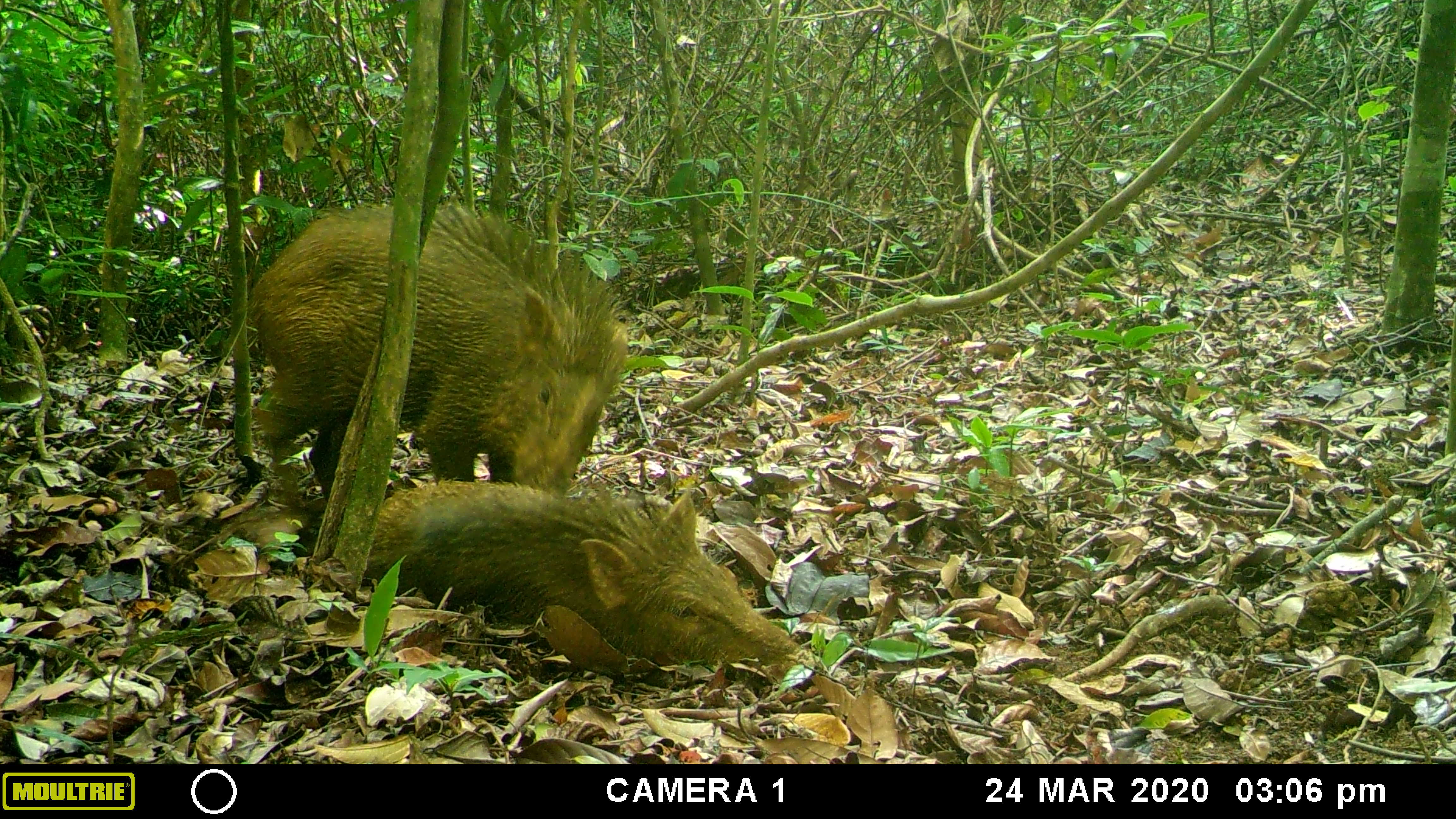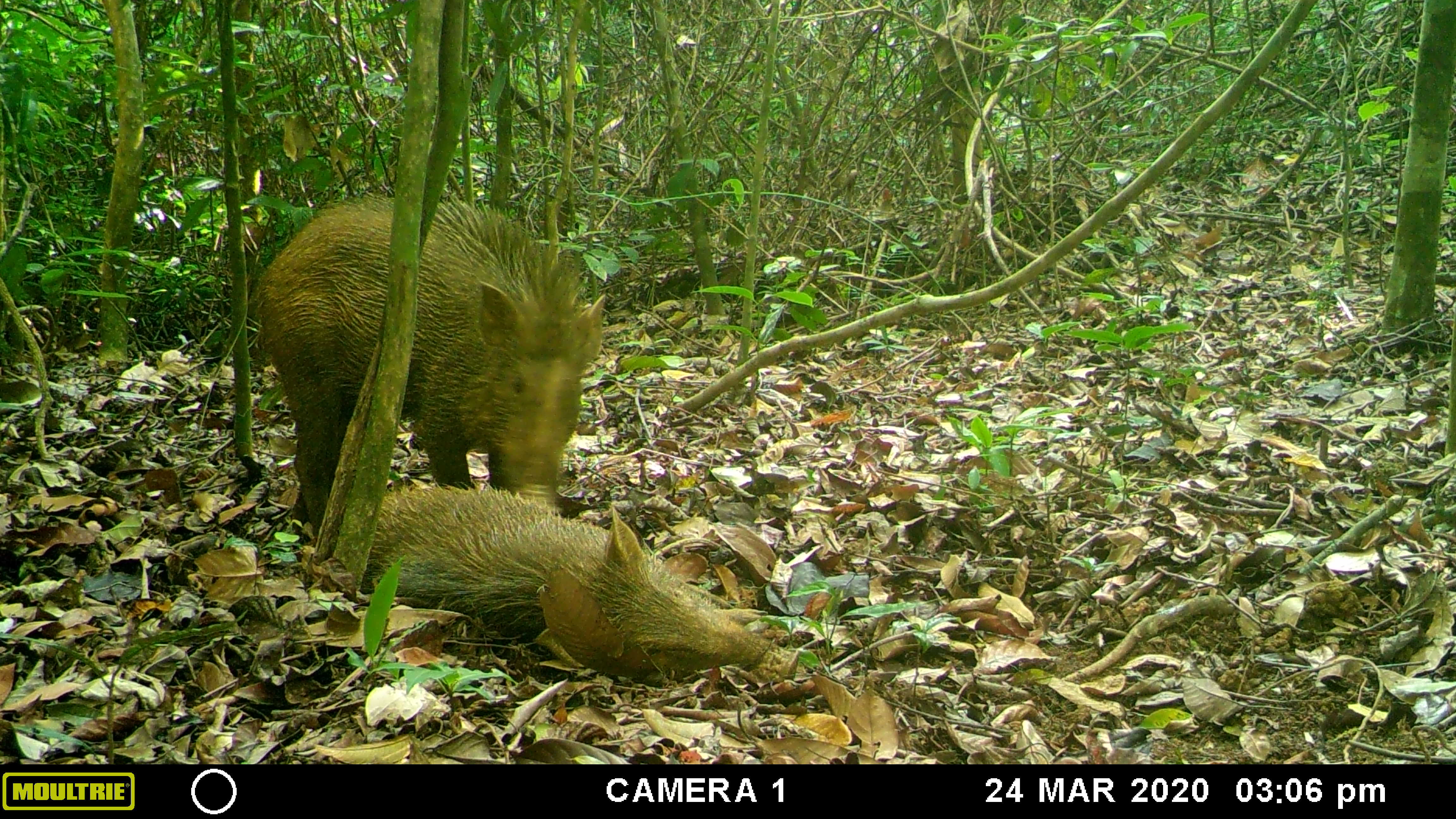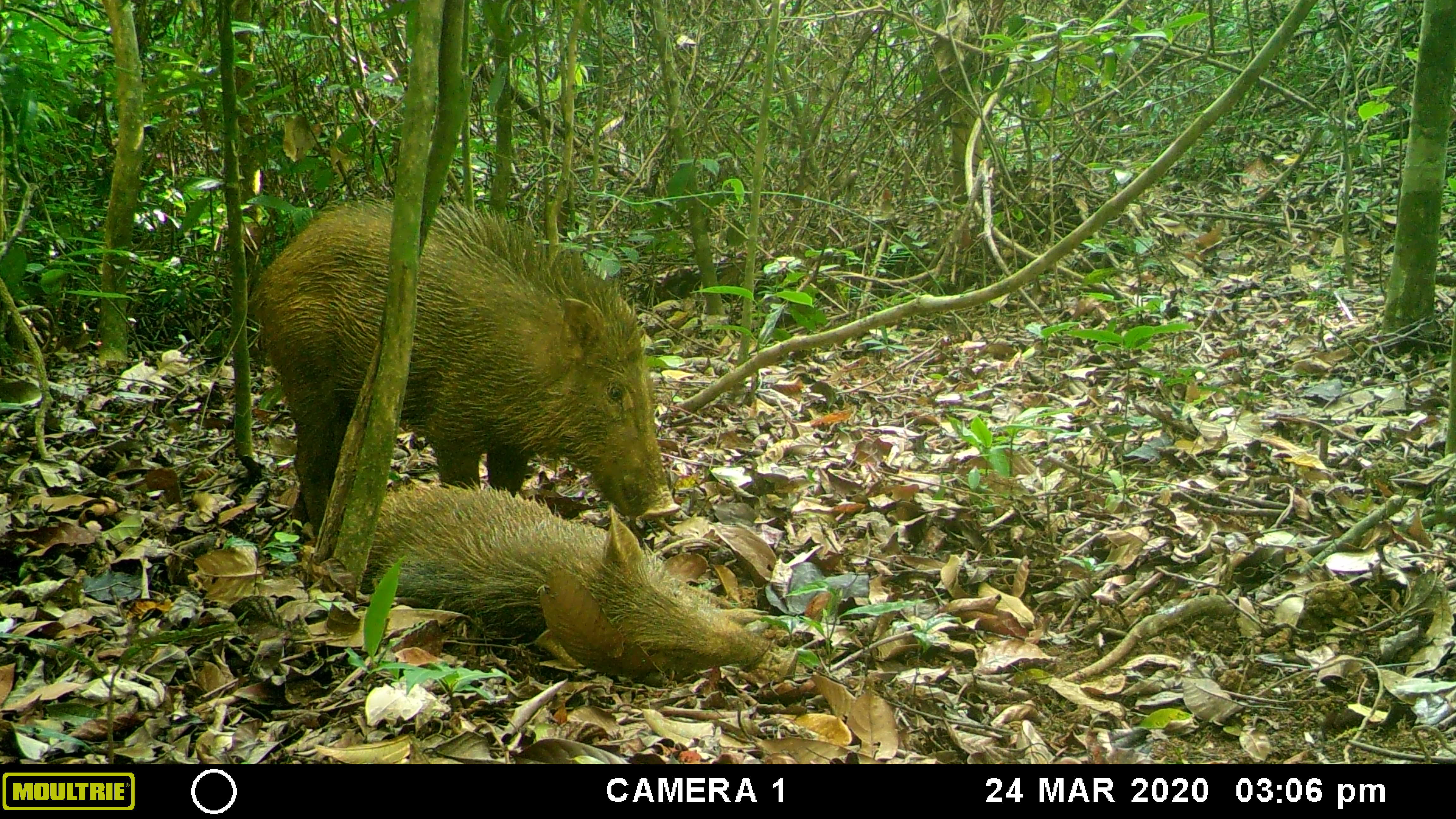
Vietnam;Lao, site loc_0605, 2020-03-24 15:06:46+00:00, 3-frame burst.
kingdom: Animalia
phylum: Chordata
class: Mammalia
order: Artiodactyla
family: Suidae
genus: Sus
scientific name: Sus scrofa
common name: eurasian wild pig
Eurasian wild pig (Sus scrofa). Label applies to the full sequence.